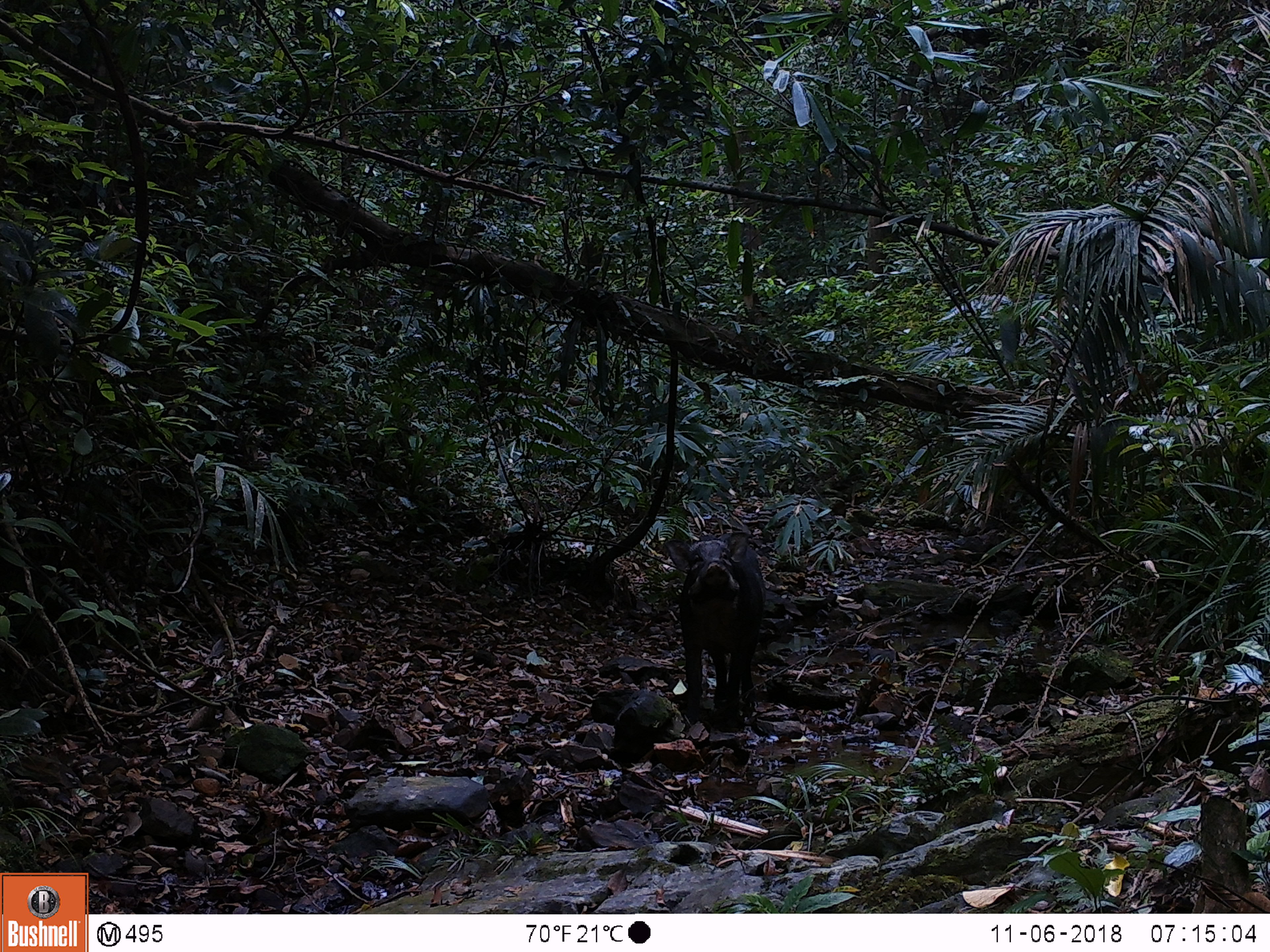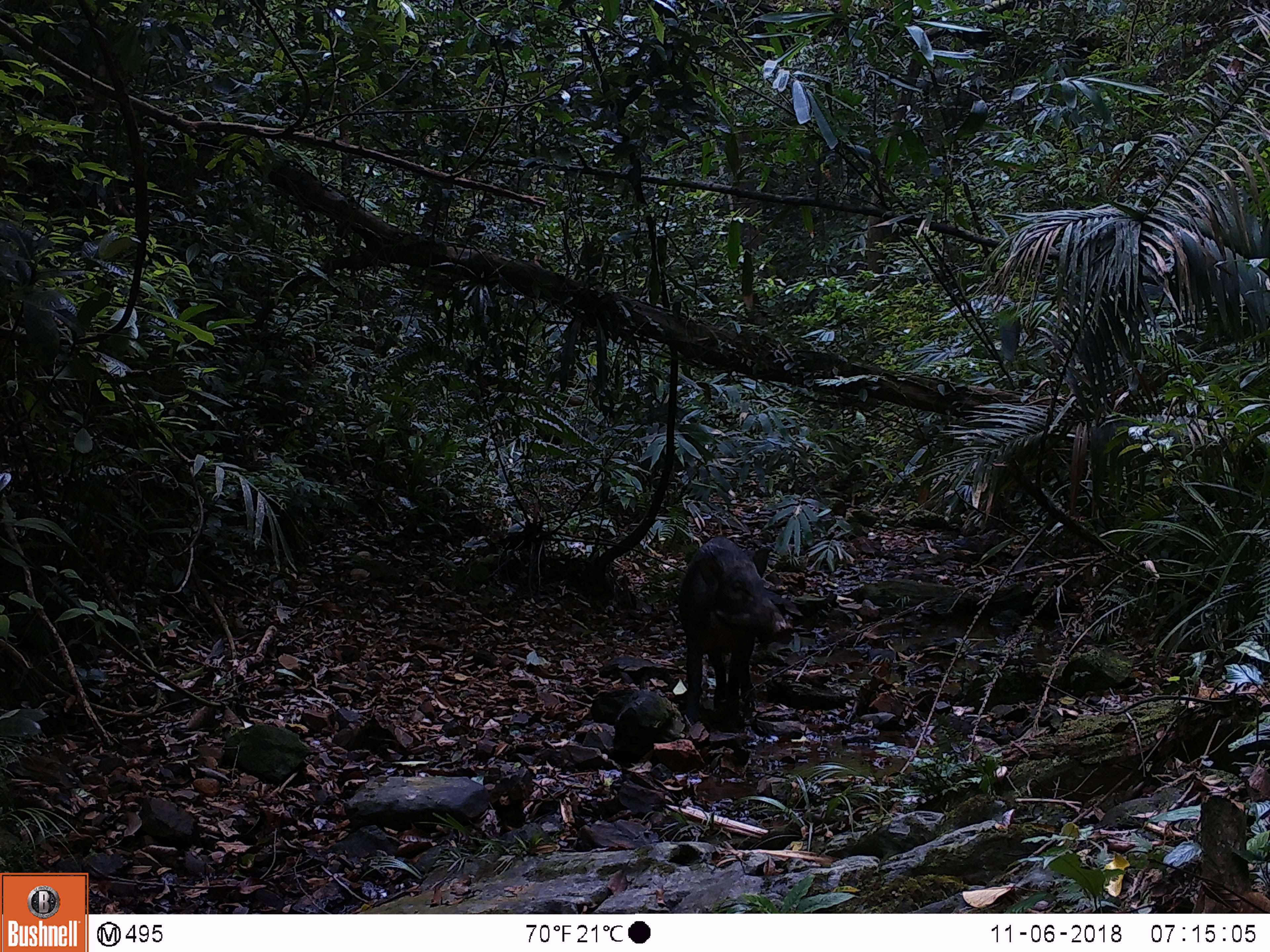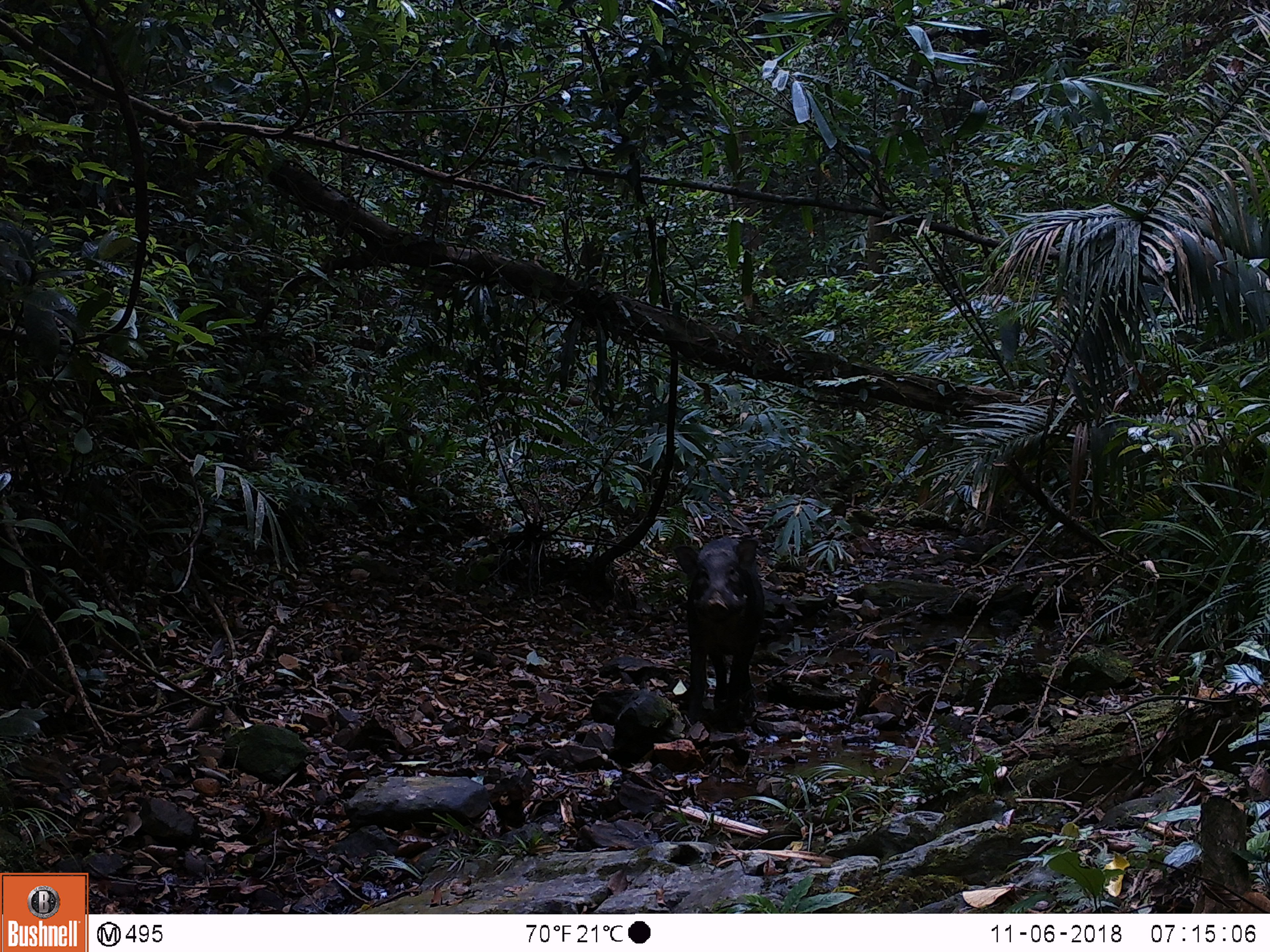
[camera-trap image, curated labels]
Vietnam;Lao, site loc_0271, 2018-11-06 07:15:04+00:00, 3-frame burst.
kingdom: Animalia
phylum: Chordata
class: Mammalia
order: Artiodactyla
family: Suidae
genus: Sus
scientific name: Sus scrofa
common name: eurasian wild pig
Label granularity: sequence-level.